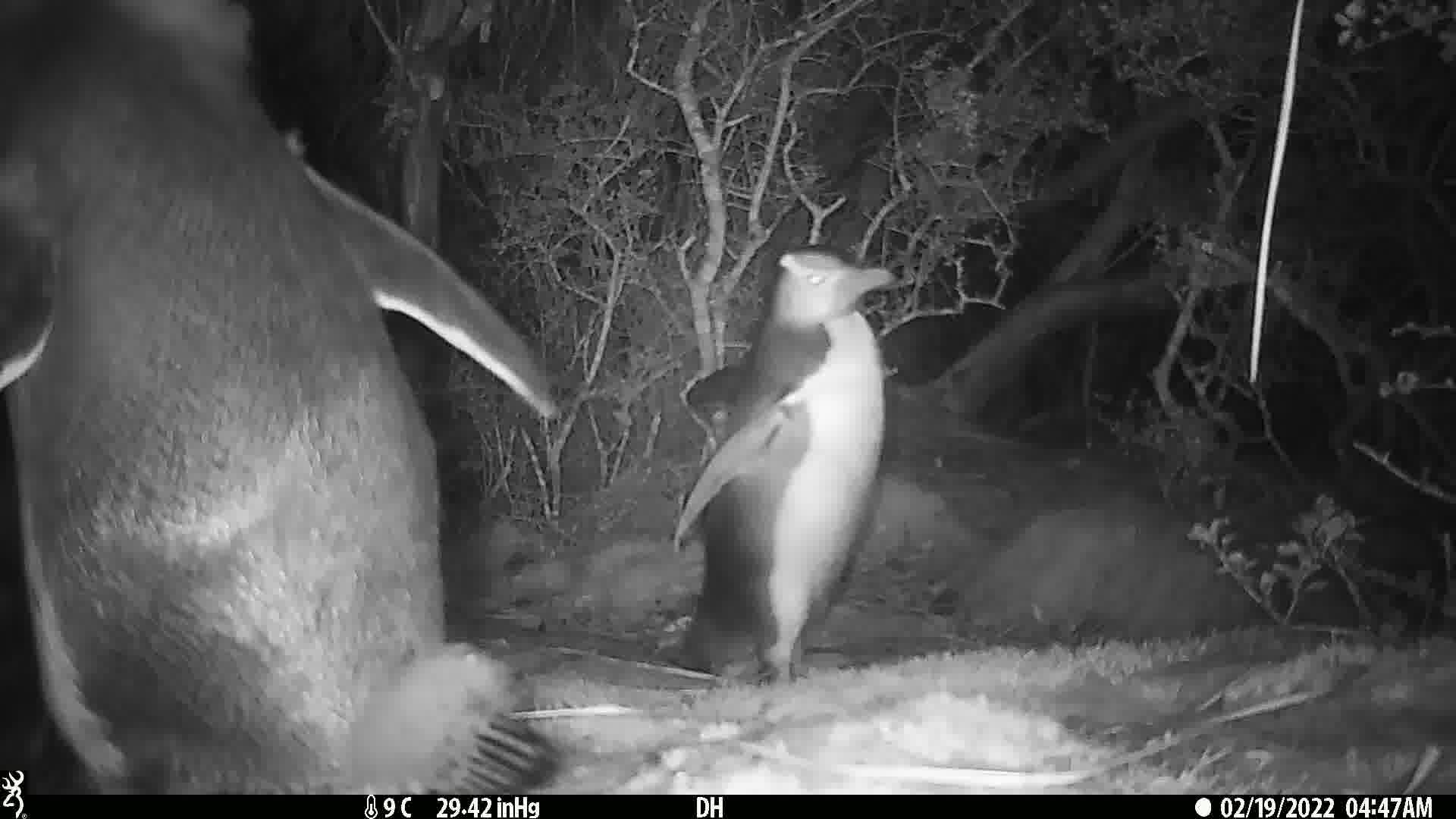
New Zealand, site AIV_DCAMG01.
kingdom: Animalia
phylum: Chordata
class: Aves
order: Sphenisciformes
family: Spheniscidae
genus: Megadyptes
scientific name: Megadyptes antipodes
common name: yellow-eyed penguin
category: yellow eyed penguin